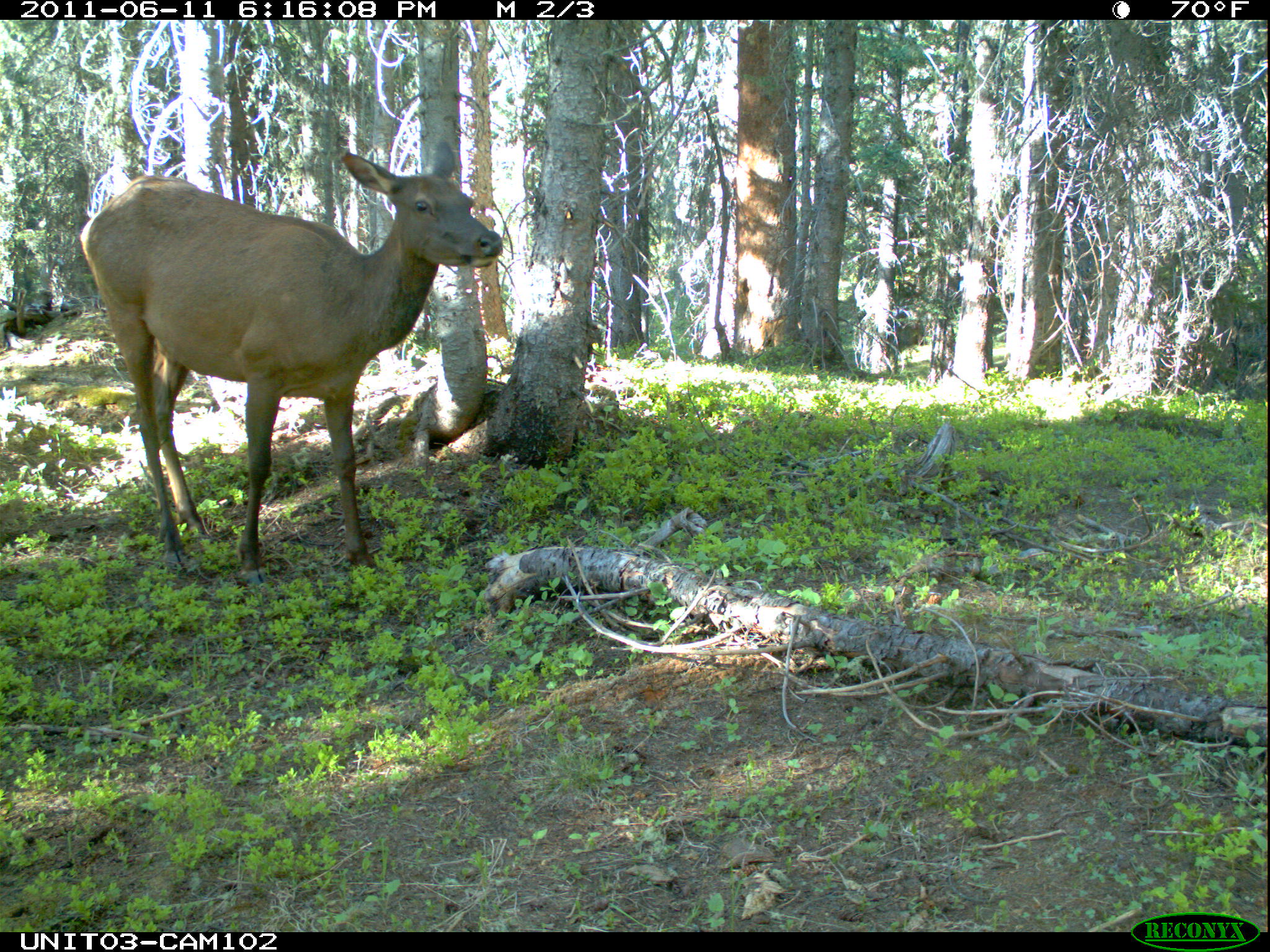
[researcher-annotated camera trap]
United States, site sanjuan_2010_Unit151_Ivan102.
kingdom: Animalia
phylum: Chordata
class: Mammalia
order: Artiodactyla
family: Cervidae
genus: Cervus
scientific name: Cervus elaphus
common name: red deer